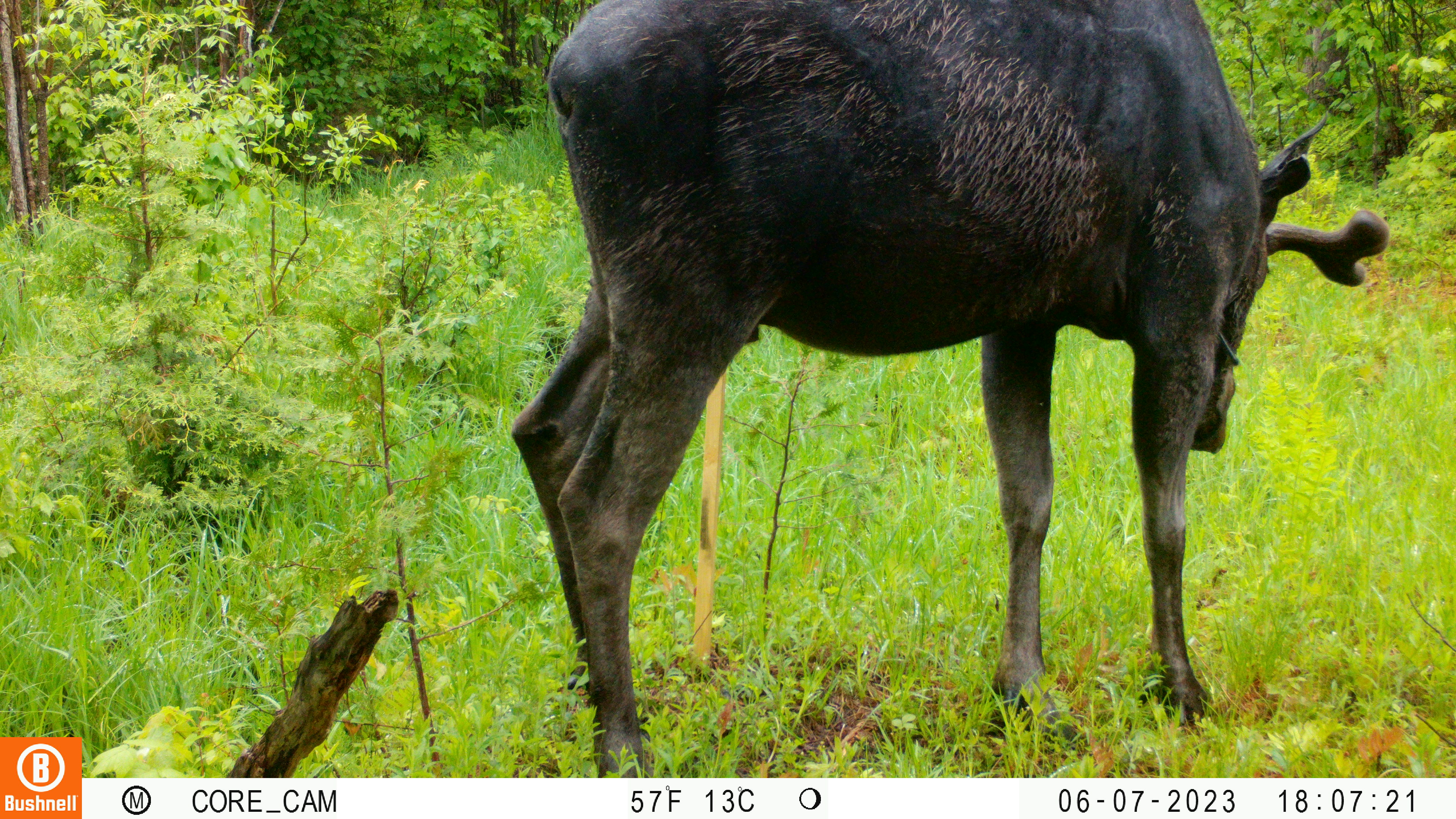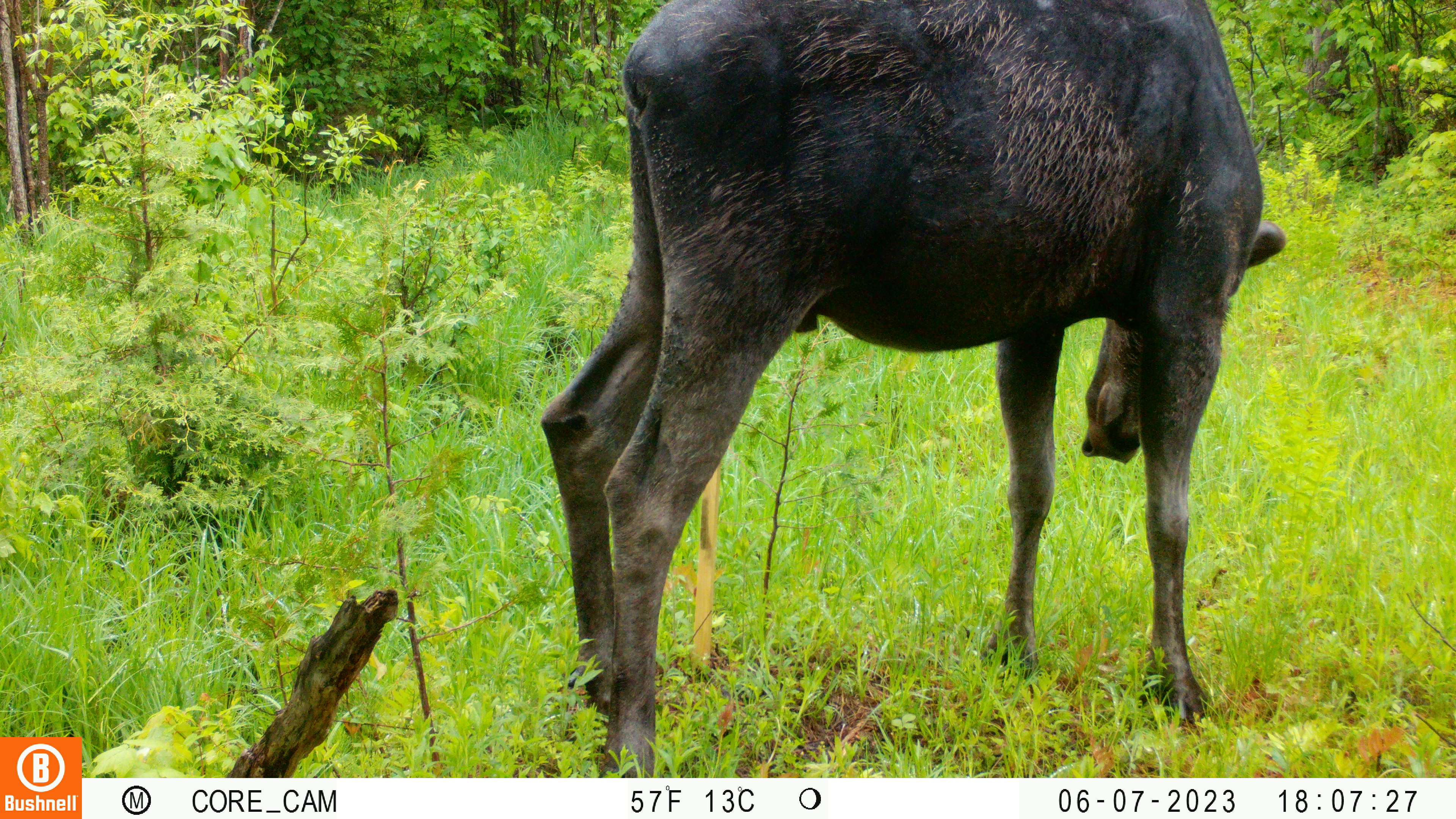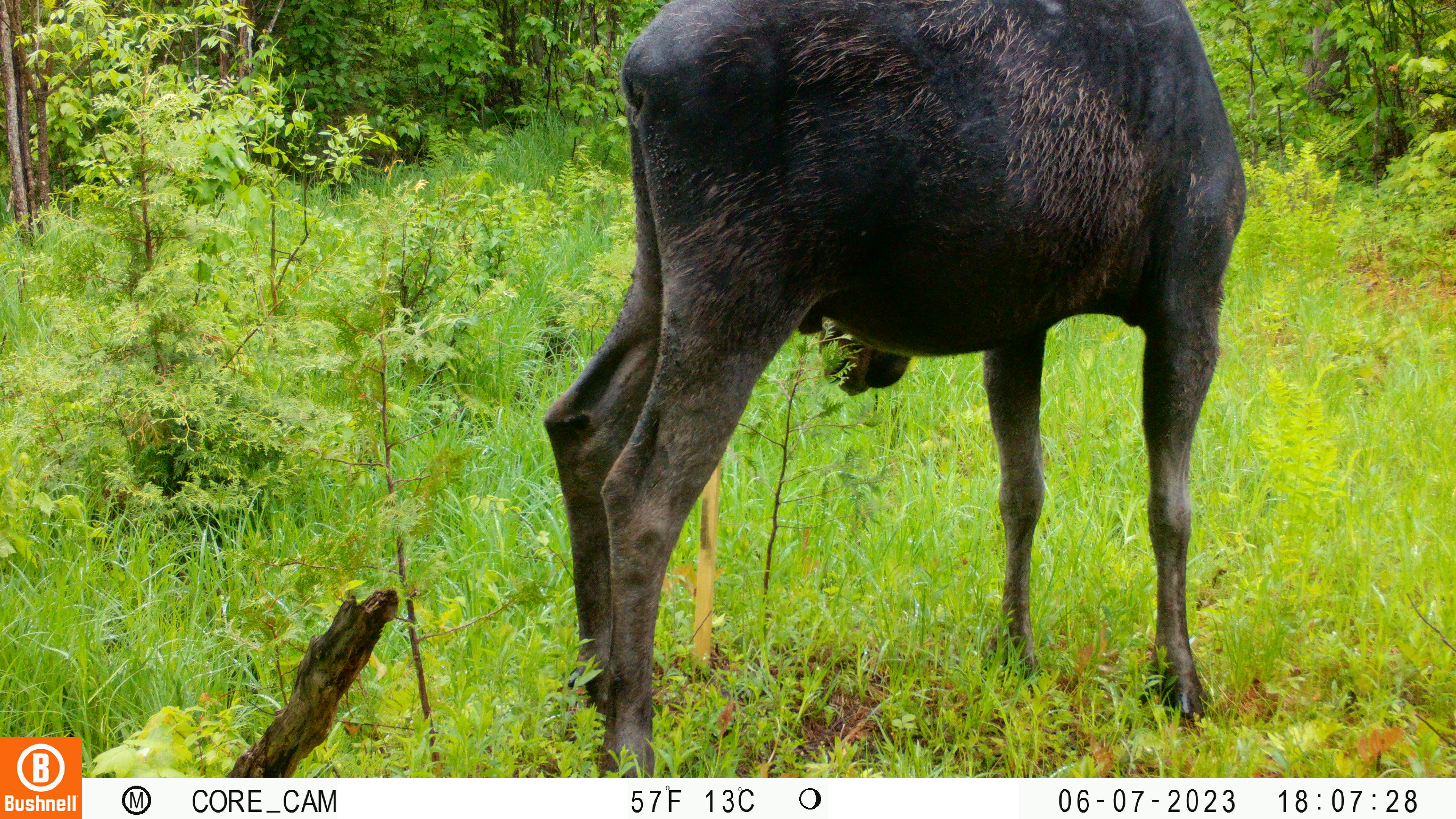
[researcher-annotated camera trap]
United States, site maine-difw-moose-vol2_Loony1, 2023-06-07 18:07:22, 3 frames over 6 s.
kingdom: Animalia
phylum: Chordata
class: Mammalia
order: Artiodactyla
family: Cervidae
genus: Alces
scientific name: Alces alces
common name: moose